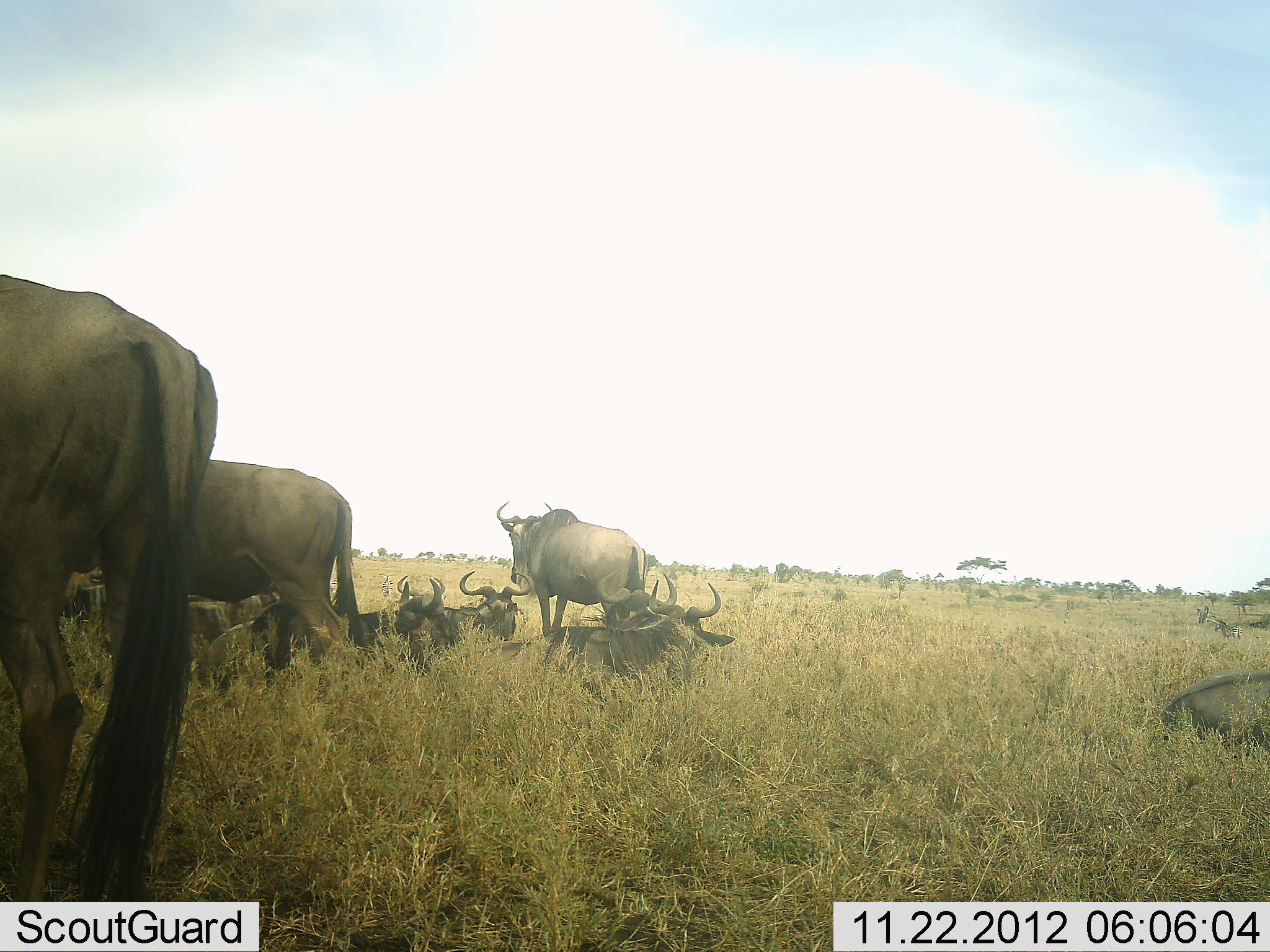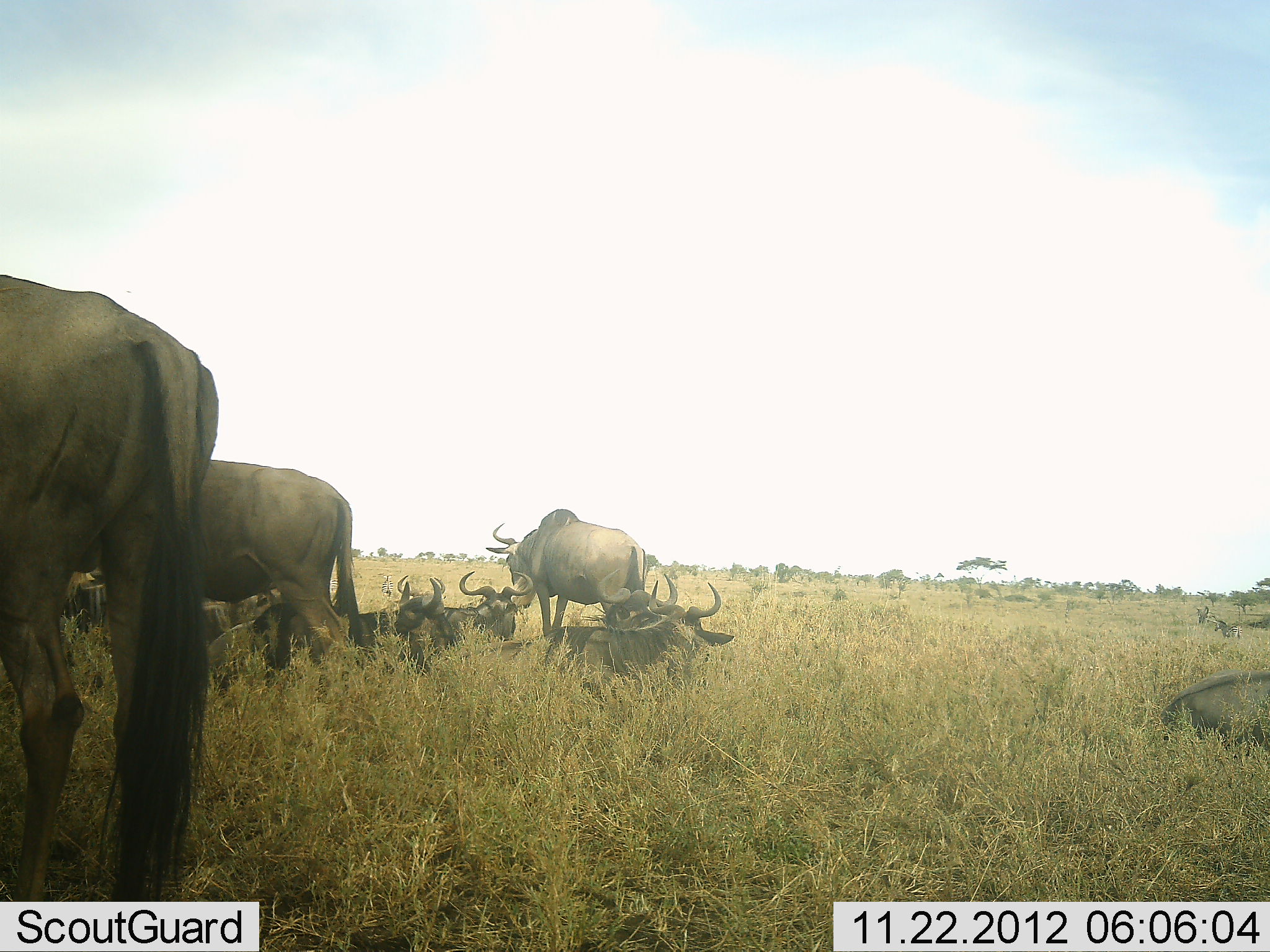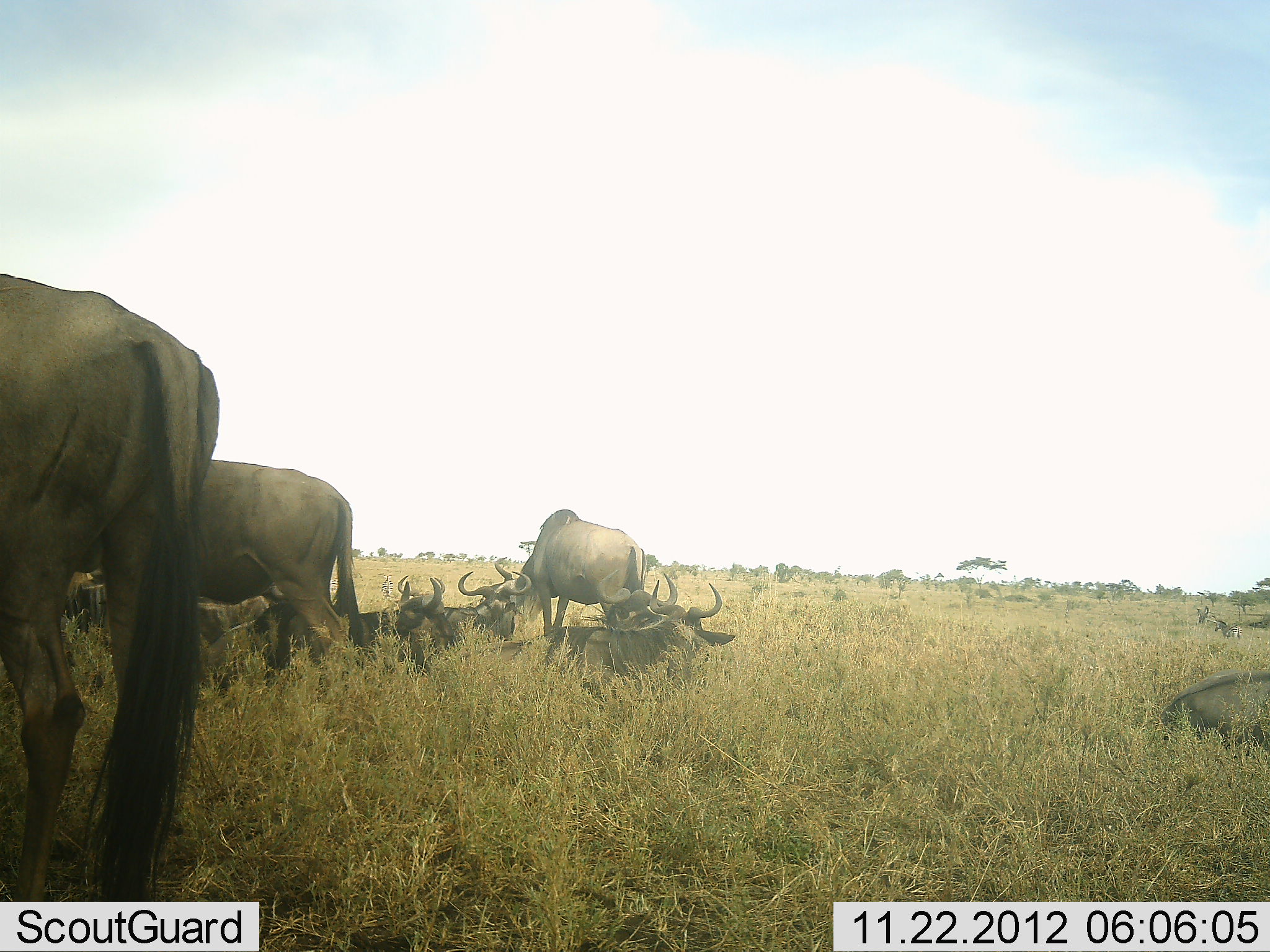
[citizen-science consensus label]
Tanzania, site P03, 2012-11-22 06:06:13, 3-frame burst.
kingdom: Animalia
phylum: Chordata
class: Mammalia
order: Artiodactyla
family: Bovidae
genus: Connochaetes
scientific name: Connochaetes taurinus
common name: blue wildebeest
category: wildebeest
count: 11-50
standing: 70%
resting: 90%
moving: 0%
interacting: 20%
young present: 10%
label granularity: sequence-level